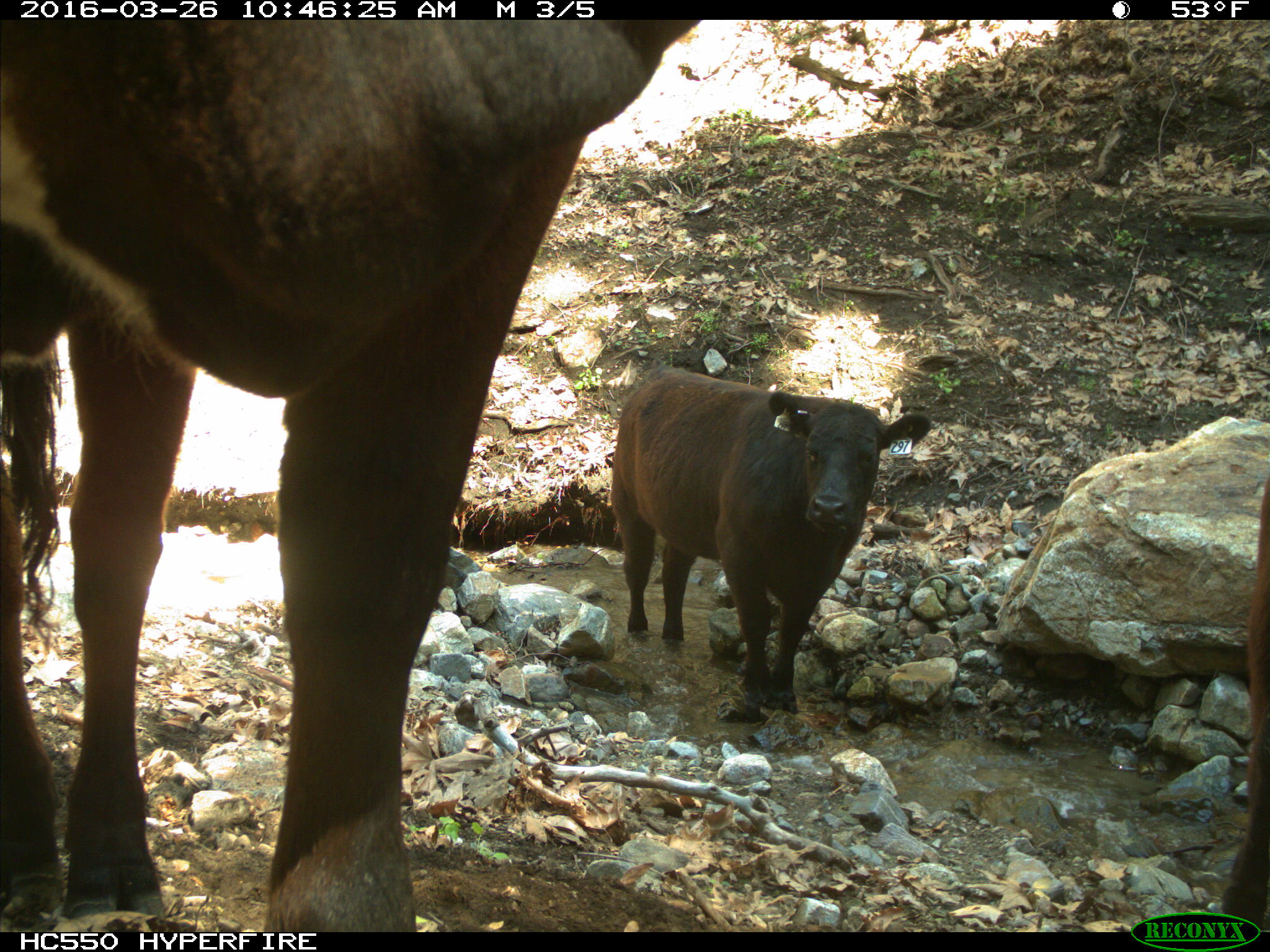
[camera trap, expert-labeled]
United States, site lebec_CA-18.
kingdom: Animalia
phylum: Chordata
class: Mammalia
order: Artiodactyla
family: Bovidae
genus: Bos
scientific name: Bos taurus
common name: domestic cow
Bos taurus (domestic cow).